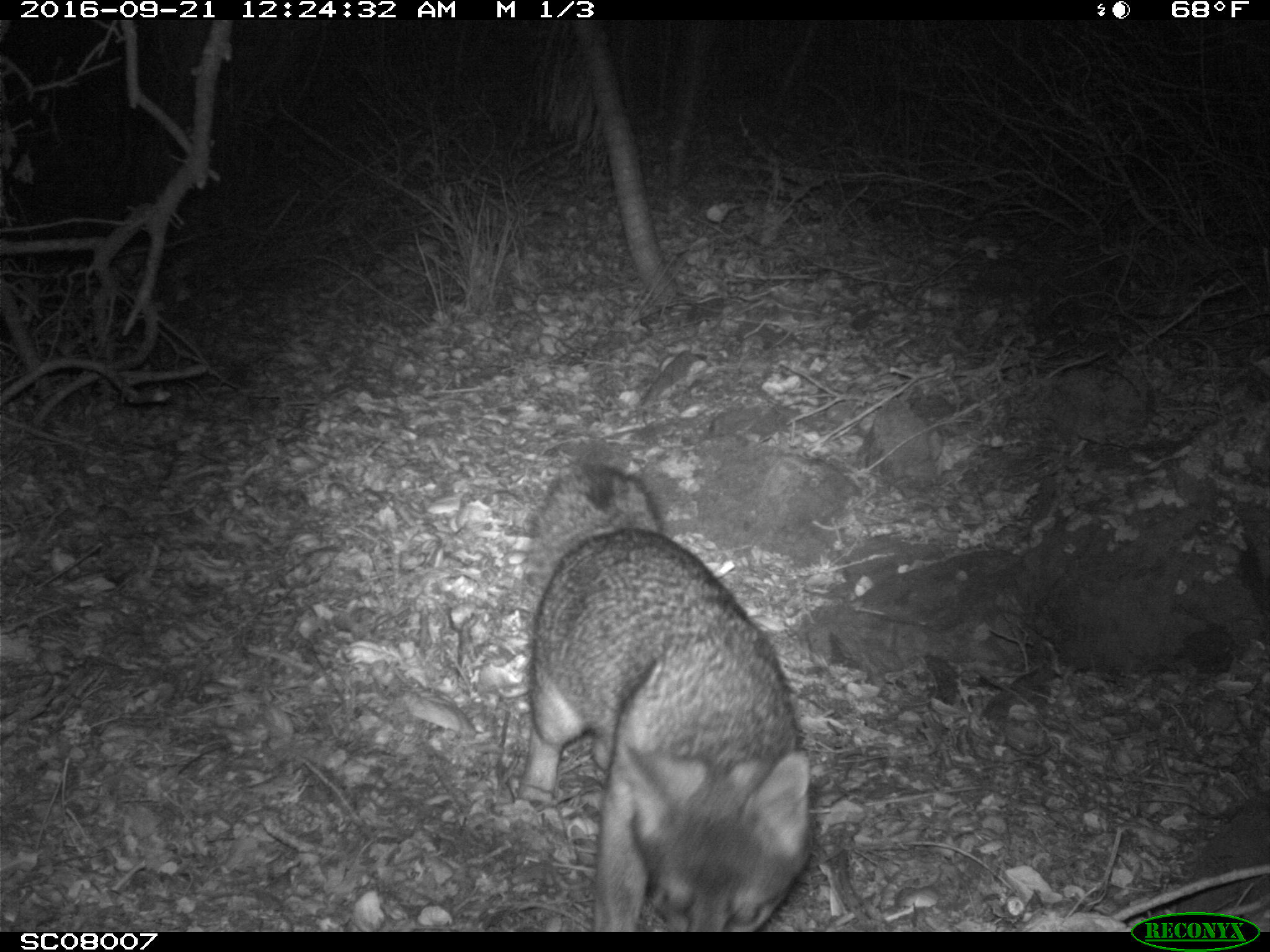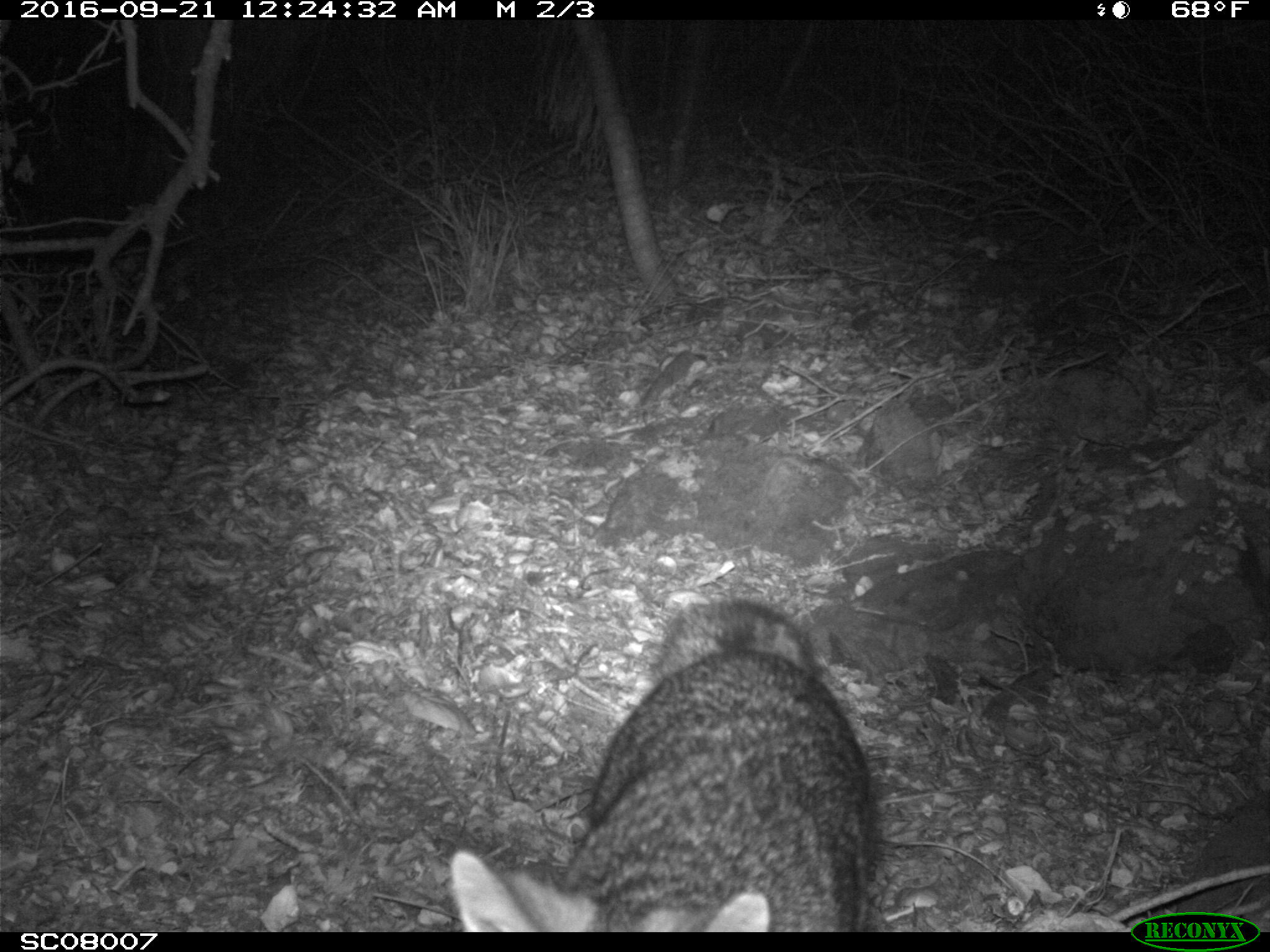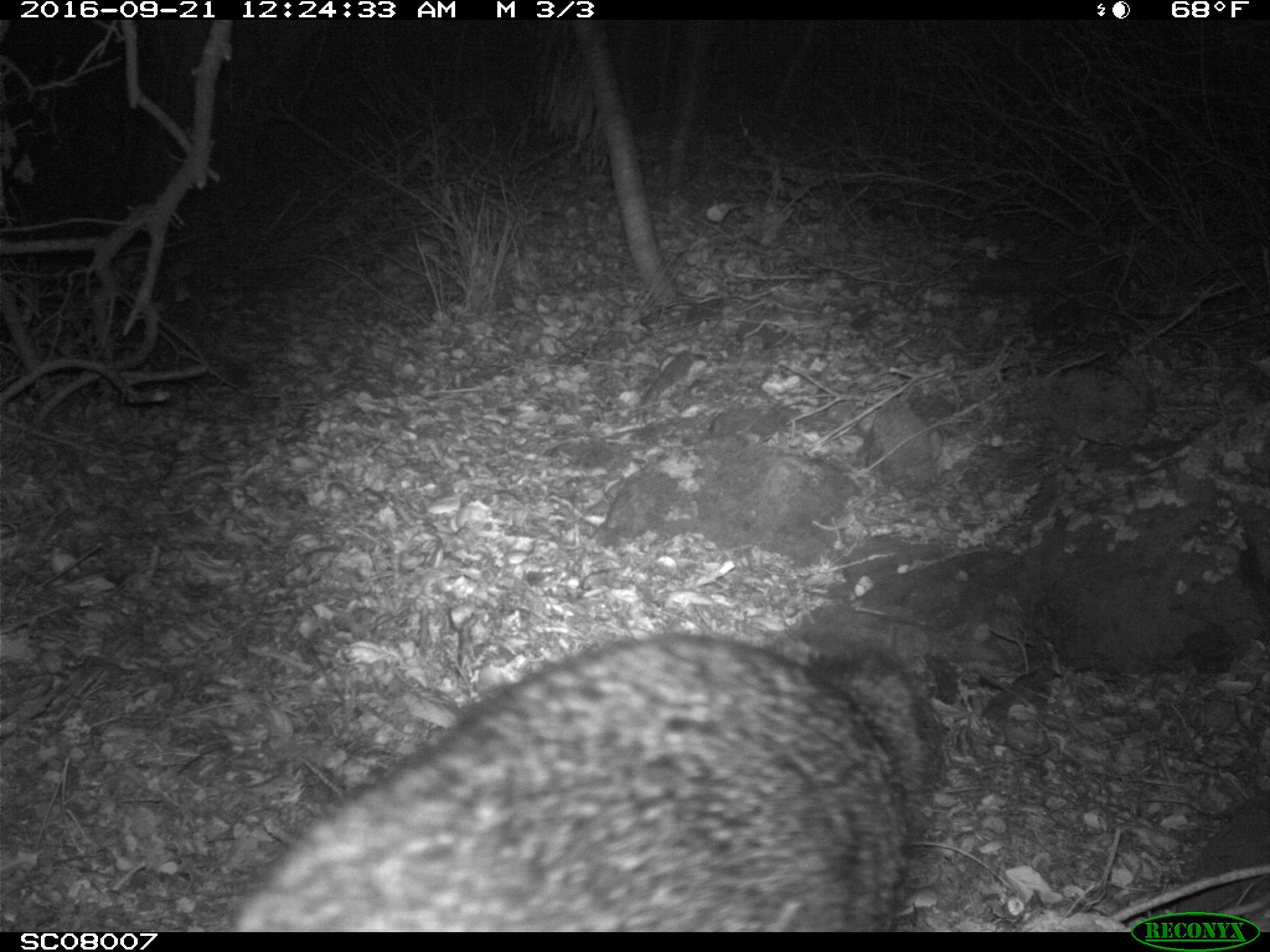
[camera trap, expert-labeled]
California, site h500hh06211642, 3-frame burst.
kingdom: Animalia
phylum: Chordata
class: Mammalia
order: Carnivora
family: Canidae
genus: Urocyon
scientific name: Urocyon littoralis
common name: island fox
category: fox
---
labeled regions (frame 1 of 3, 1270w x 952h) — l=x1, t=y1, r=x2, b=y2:
fox: l=519, t=465, r=811, b=932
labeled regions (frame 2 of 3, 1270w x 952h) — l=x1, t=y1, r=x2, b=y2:
fox: l=450, t=600, r=879, b=932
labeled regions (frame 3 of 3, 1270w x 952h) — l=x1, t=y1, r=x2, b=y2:
fox: l=228, t=630, r=931, b=932